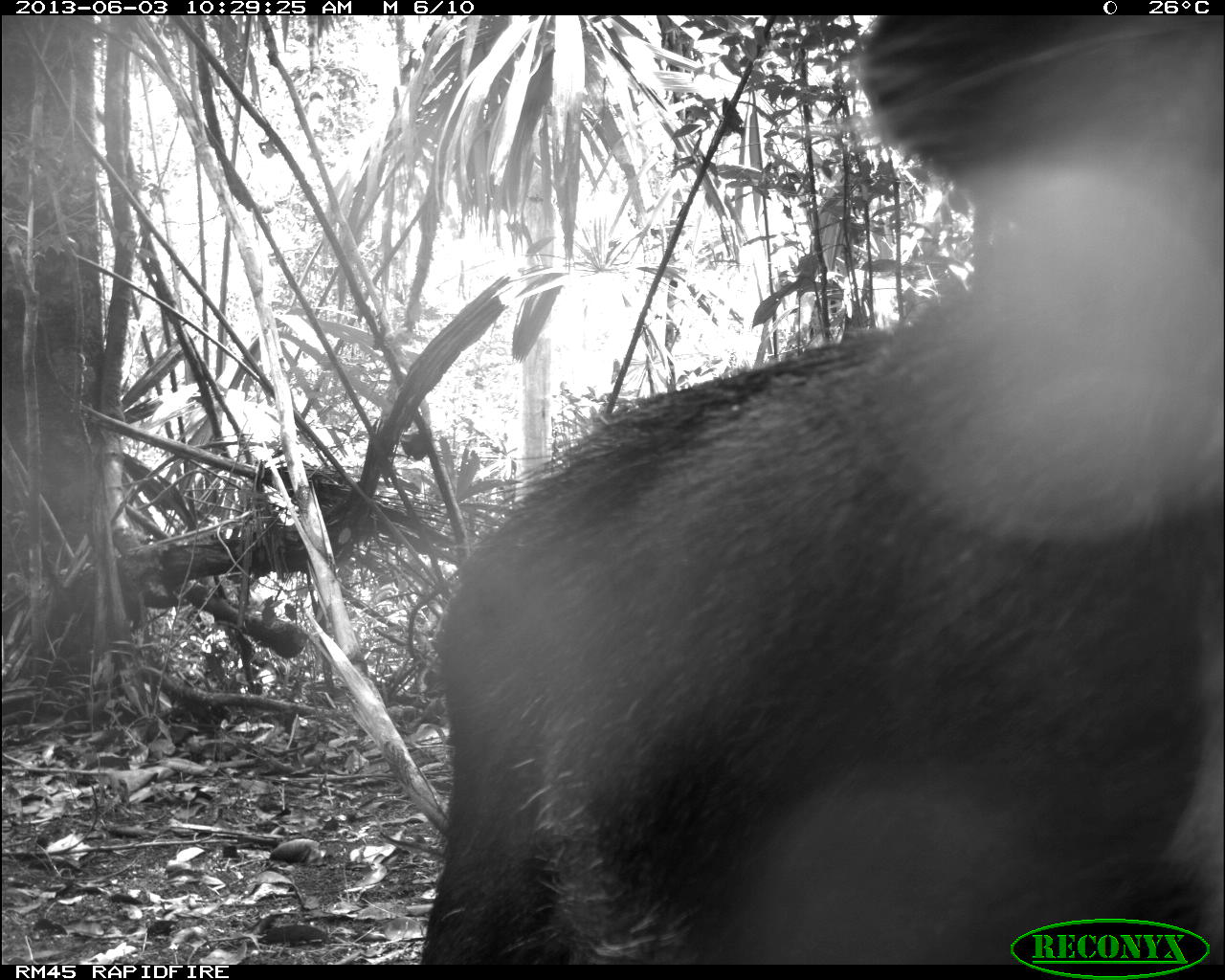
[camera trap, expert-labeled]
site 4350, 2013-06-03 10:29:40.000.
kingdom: Animalia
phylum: Chordata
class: Mammalia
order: Artiodactyla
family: Tayassuidae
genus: Tayassu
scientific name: Tayassu pecari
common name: white-lipped peccary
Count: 6.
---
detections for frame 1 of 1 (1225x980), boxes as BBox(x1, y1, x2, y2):
tayassu pecari: BBox(419, 14, 1220, 961)